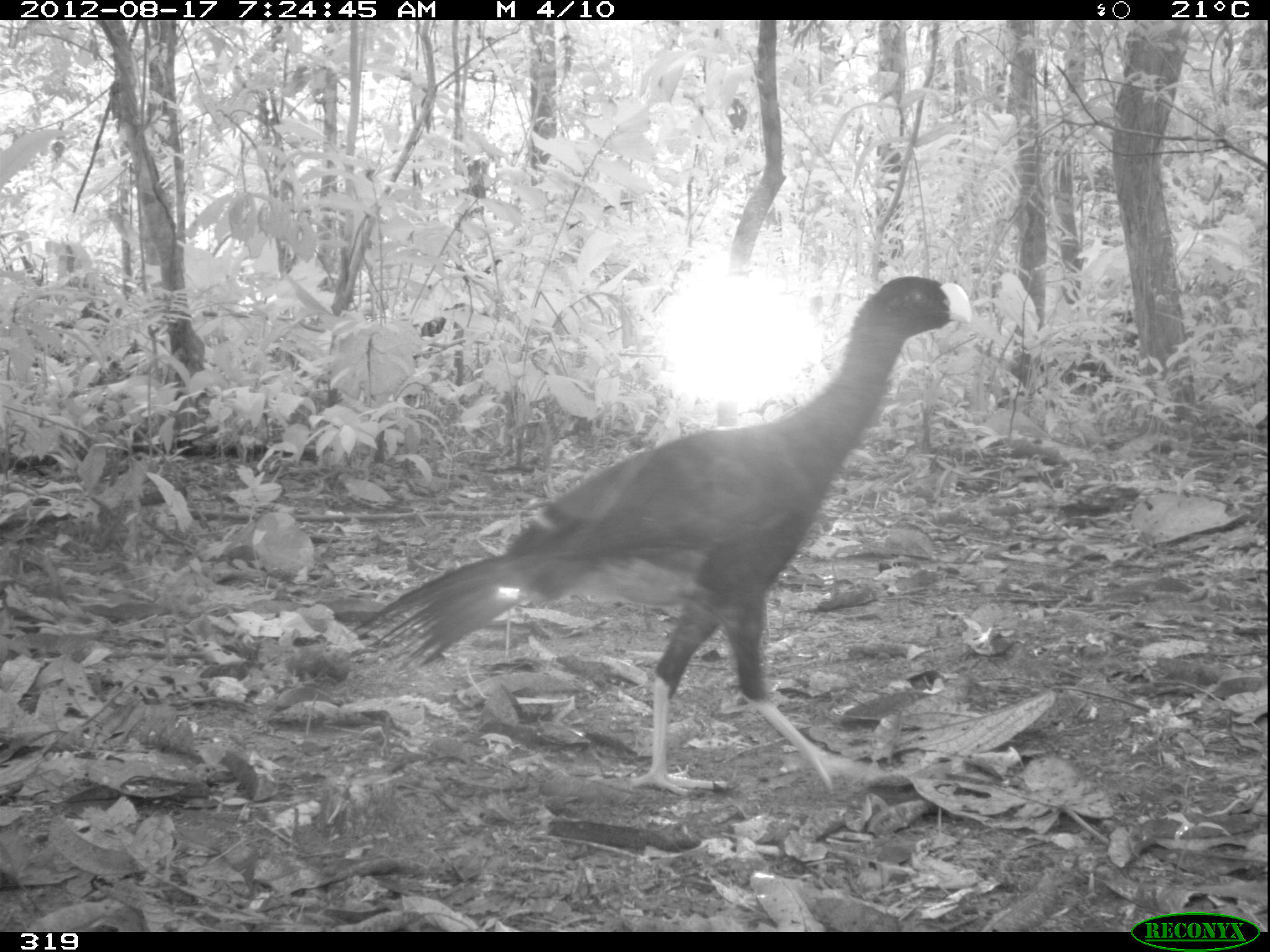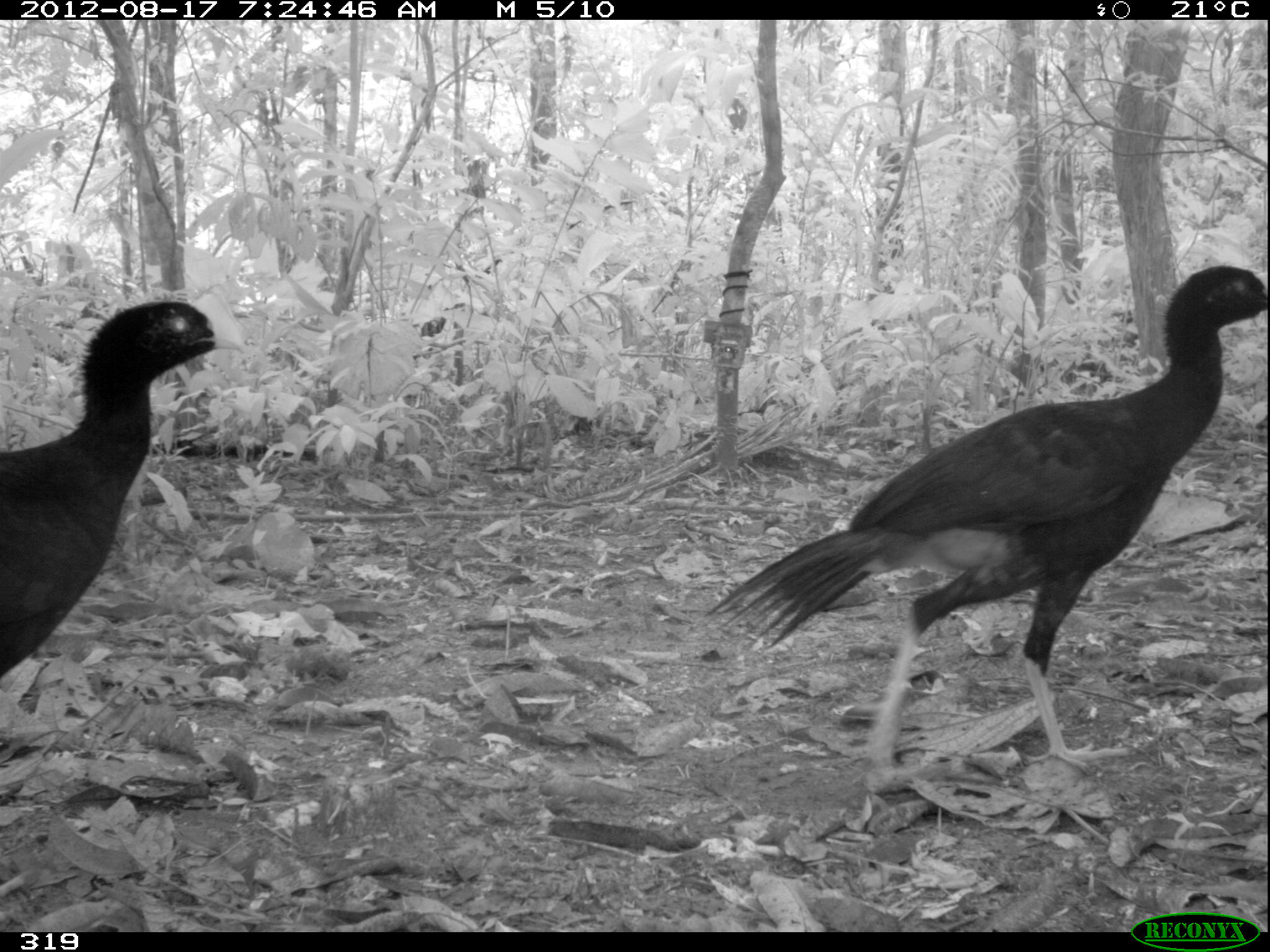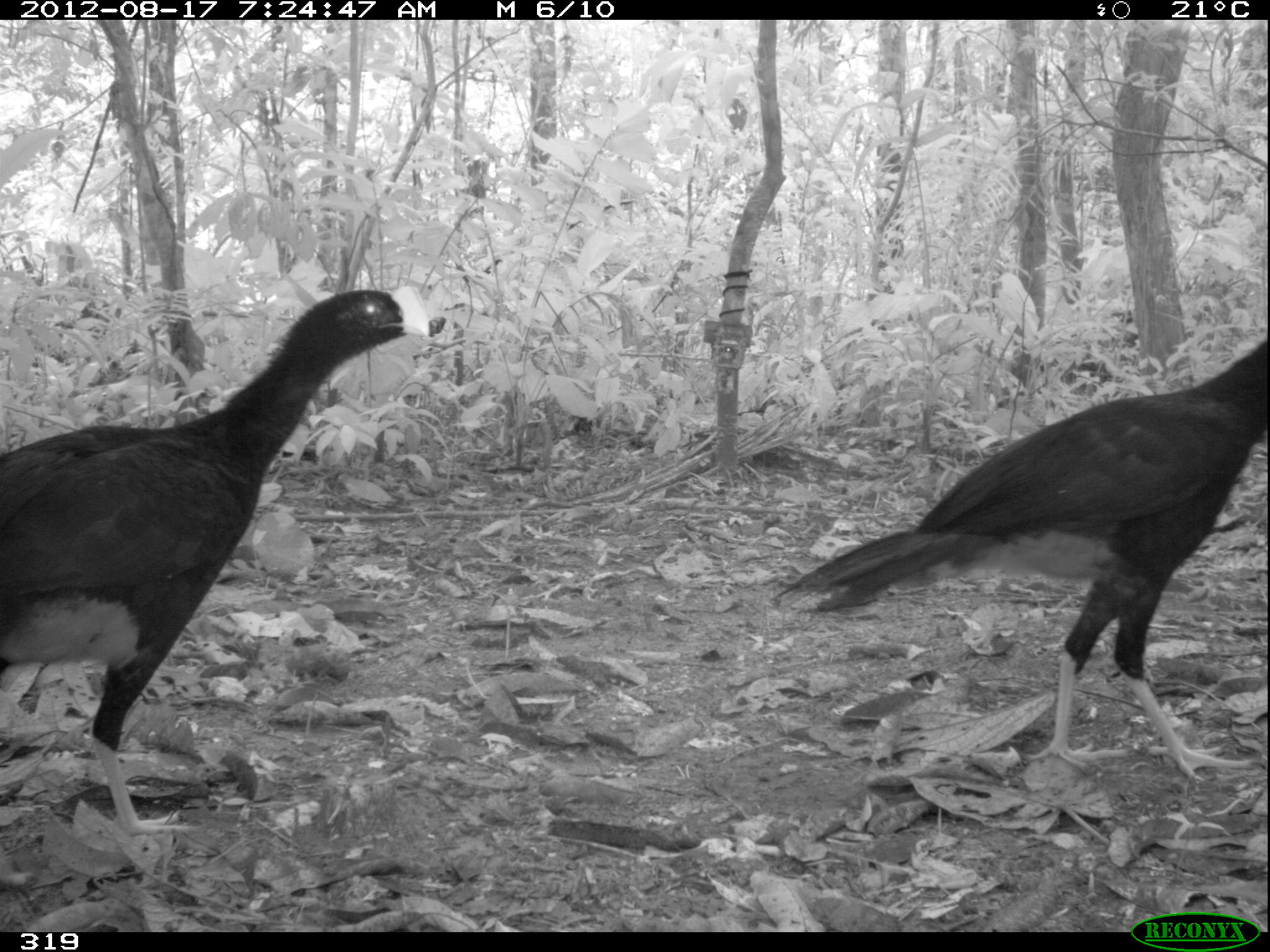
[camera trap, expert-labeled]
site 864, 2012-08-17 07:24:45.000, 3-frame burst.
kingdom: Animalia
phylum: Chordata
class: Aves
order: Galliformes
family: Cracidae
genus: Mitu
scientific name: Mitu tuberosum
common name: razor-billed curassow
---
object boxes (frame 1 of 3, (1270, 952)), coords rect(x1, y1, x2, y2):
mitu tuberosum: rect(352, 275, 973, 797)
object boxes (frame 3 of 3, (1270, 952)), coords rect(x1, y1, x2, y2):
mitu tuberosum: rect(0, 285, 432, 836); rect(769, 340, 1270, 779)